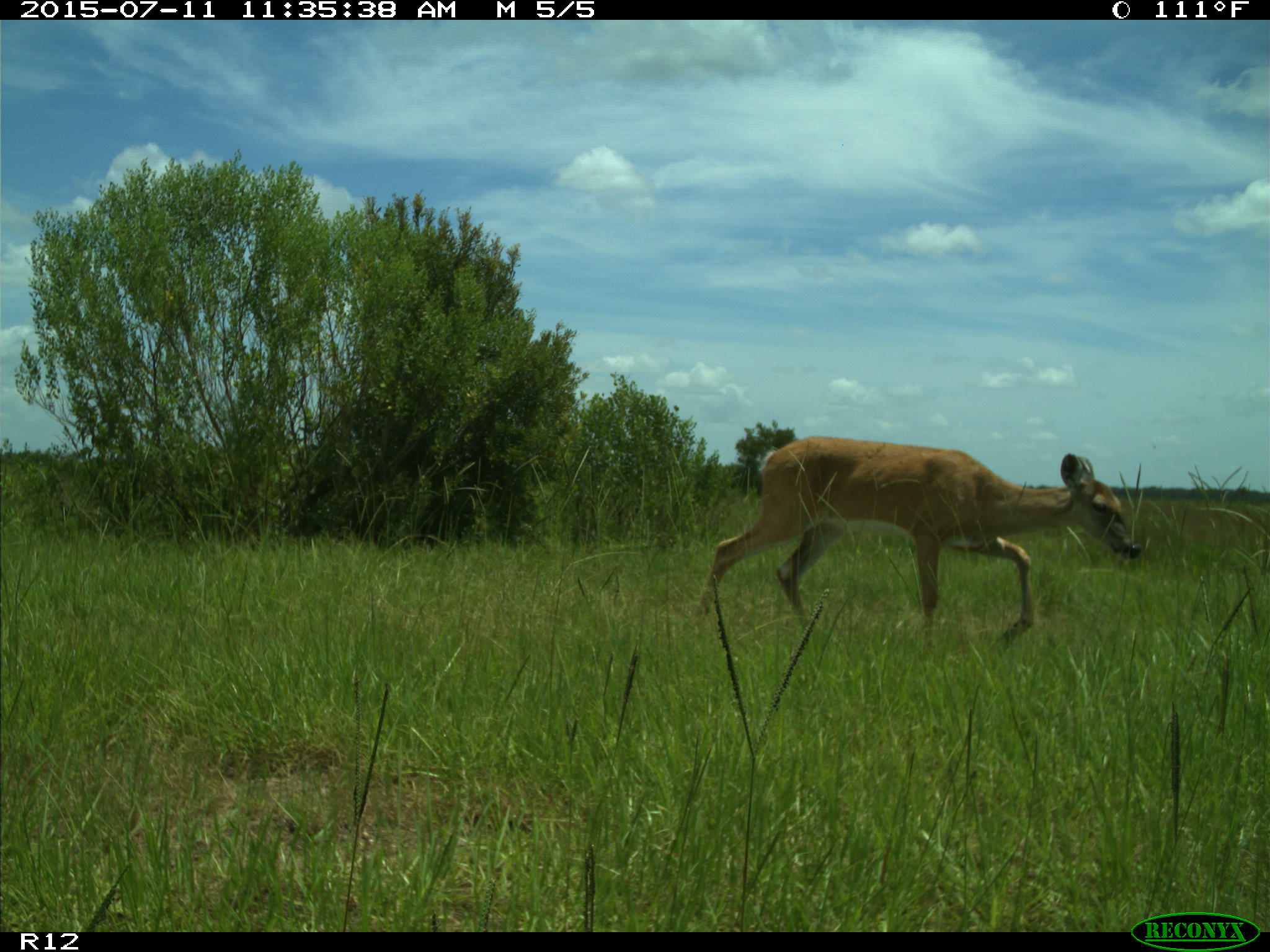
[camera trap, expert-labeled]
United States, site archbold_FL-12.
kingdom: Animalia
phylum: Chordata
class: Mammalia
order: Artiodactyla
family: Cervidae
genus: Odocoileus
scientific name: Odocoileus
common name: deer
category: unidentified deer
Unidentified deer (deer) (Odocoileus).